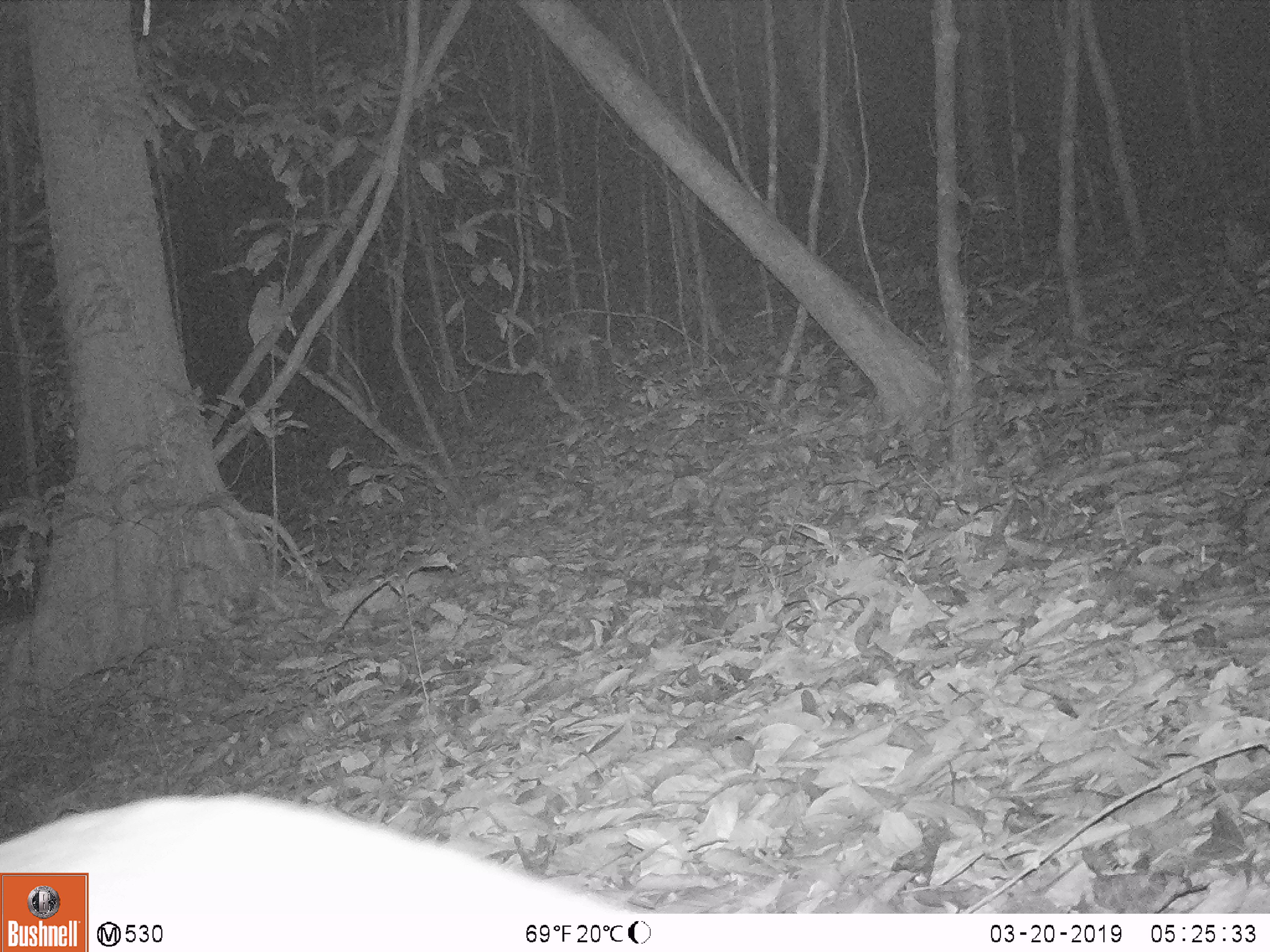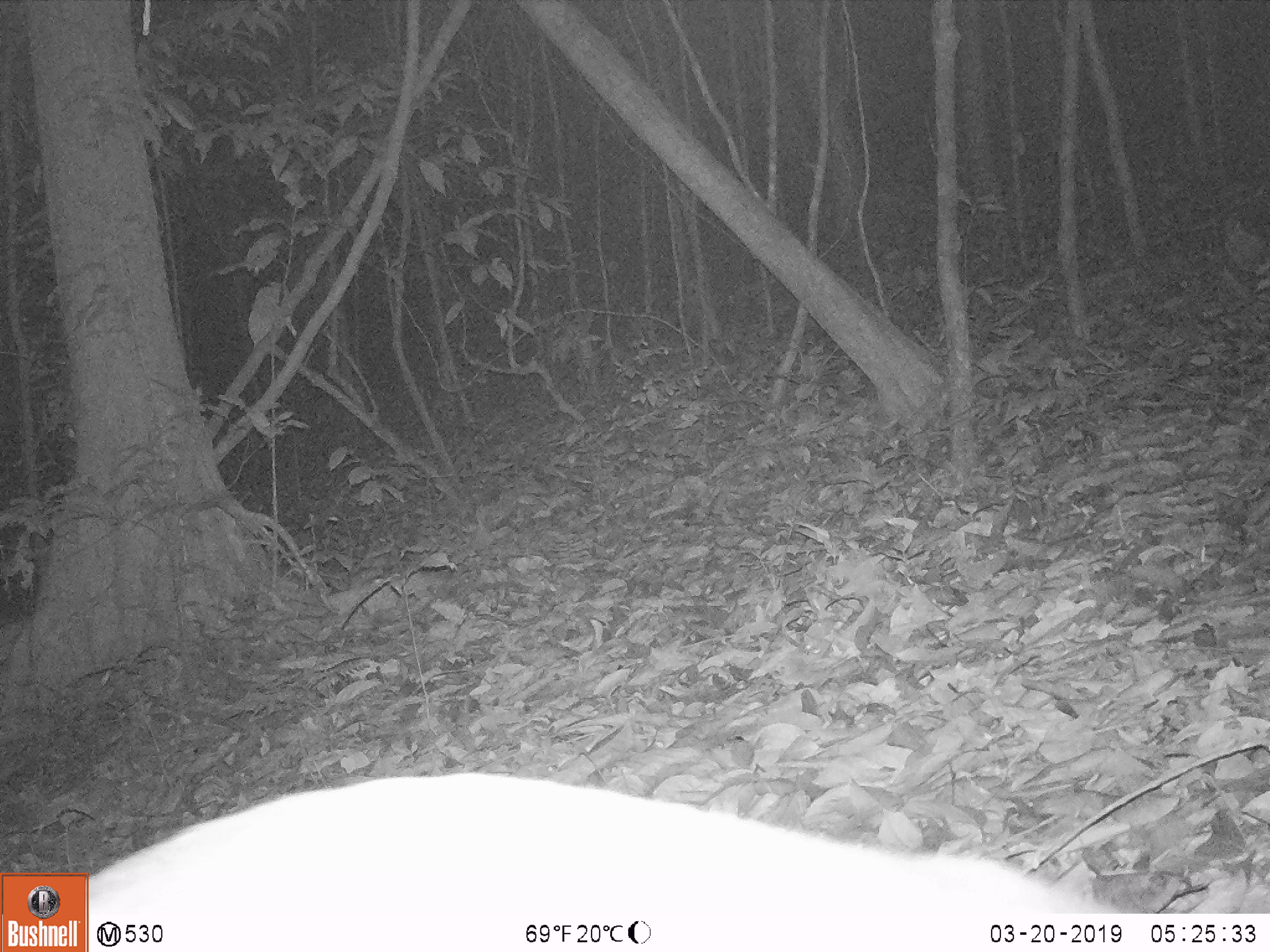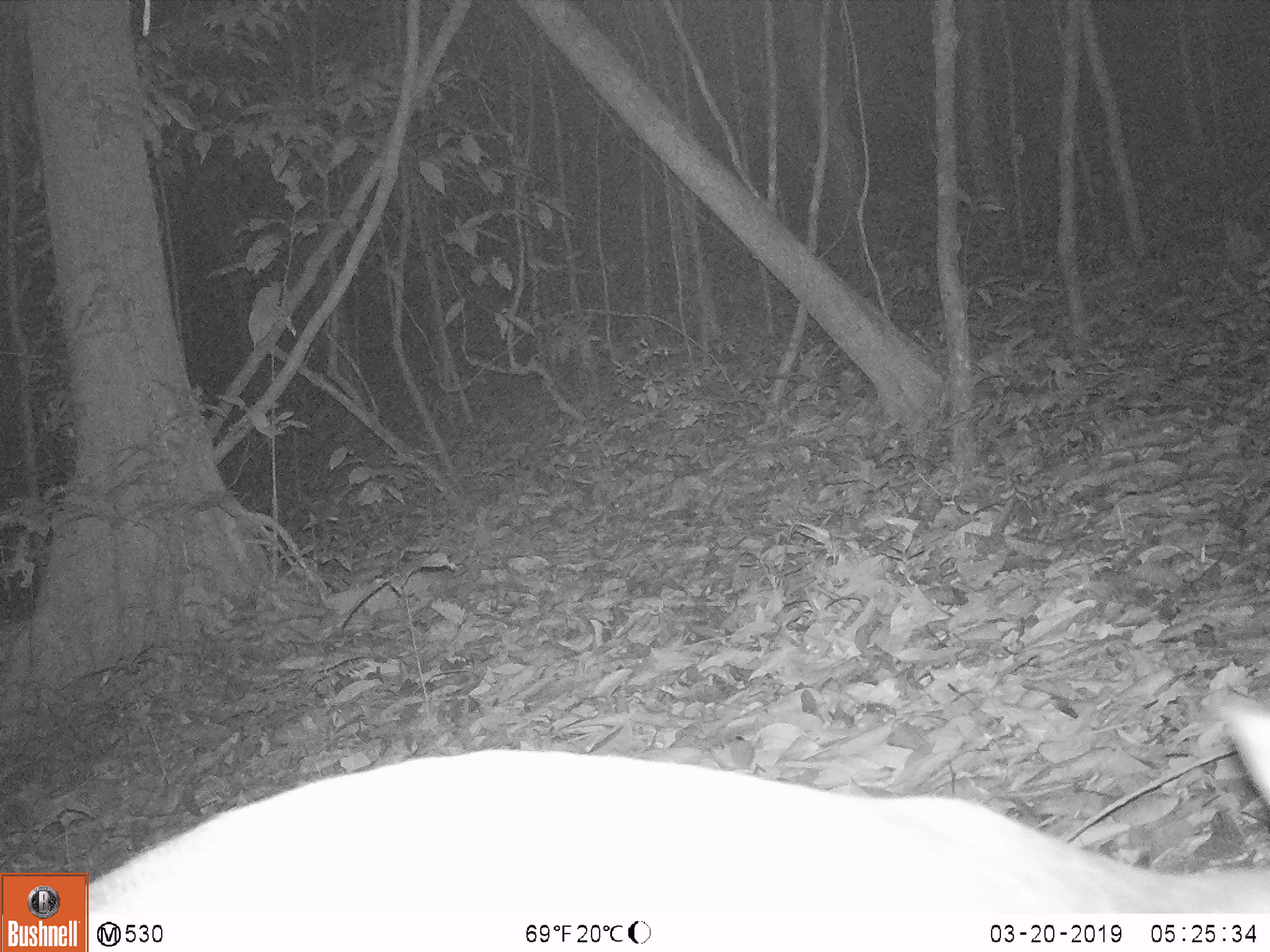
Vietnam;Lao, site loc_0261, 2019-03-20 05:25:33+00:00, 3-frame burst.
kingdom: Animalia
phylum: Chordata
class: Mammalia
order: Artiodactyla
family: Cervidae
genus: Muntiacus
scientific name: Muntiacus vuquangensis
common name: large-antlered muntjac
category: large antlered muntjac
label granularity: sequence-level